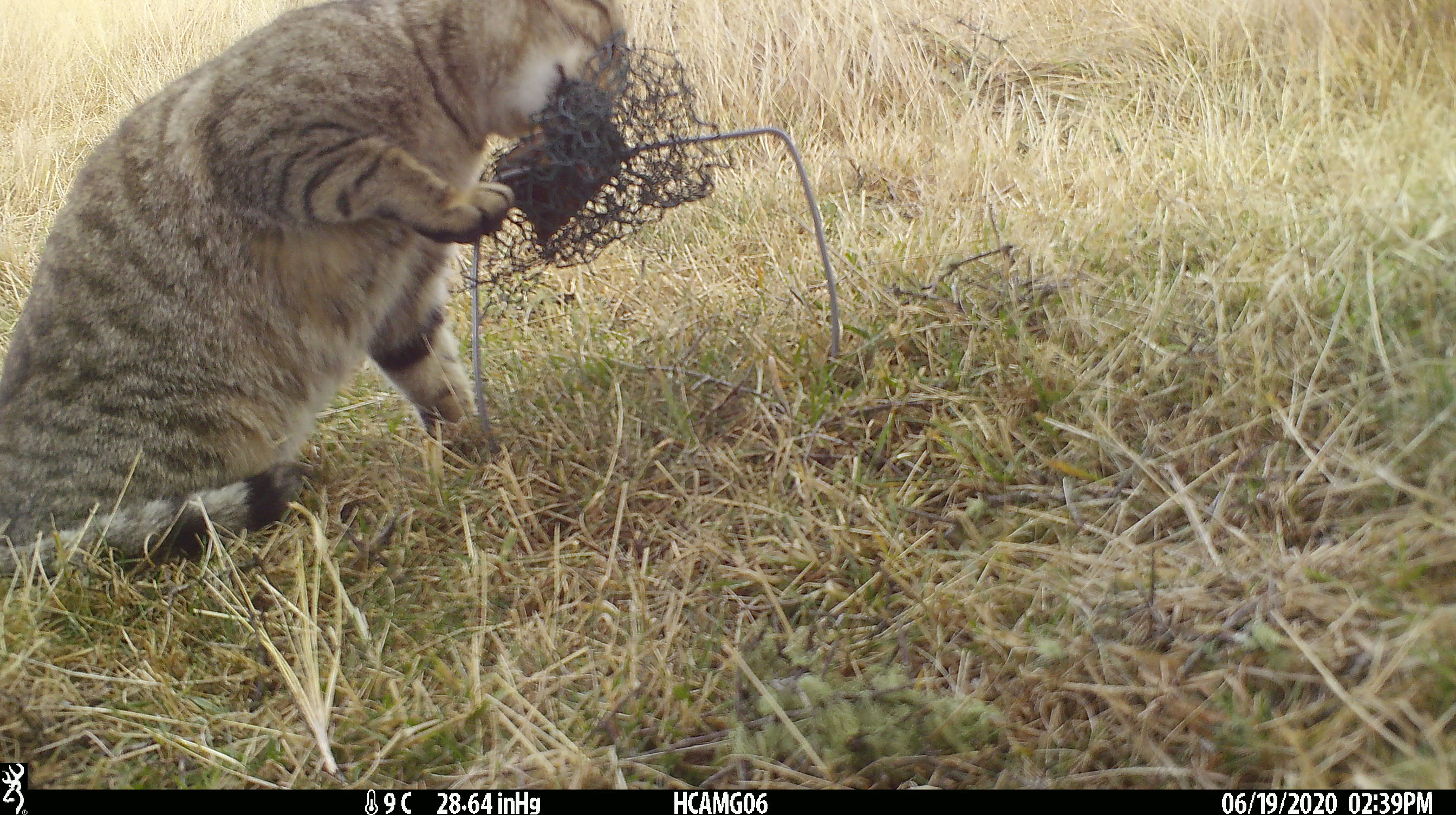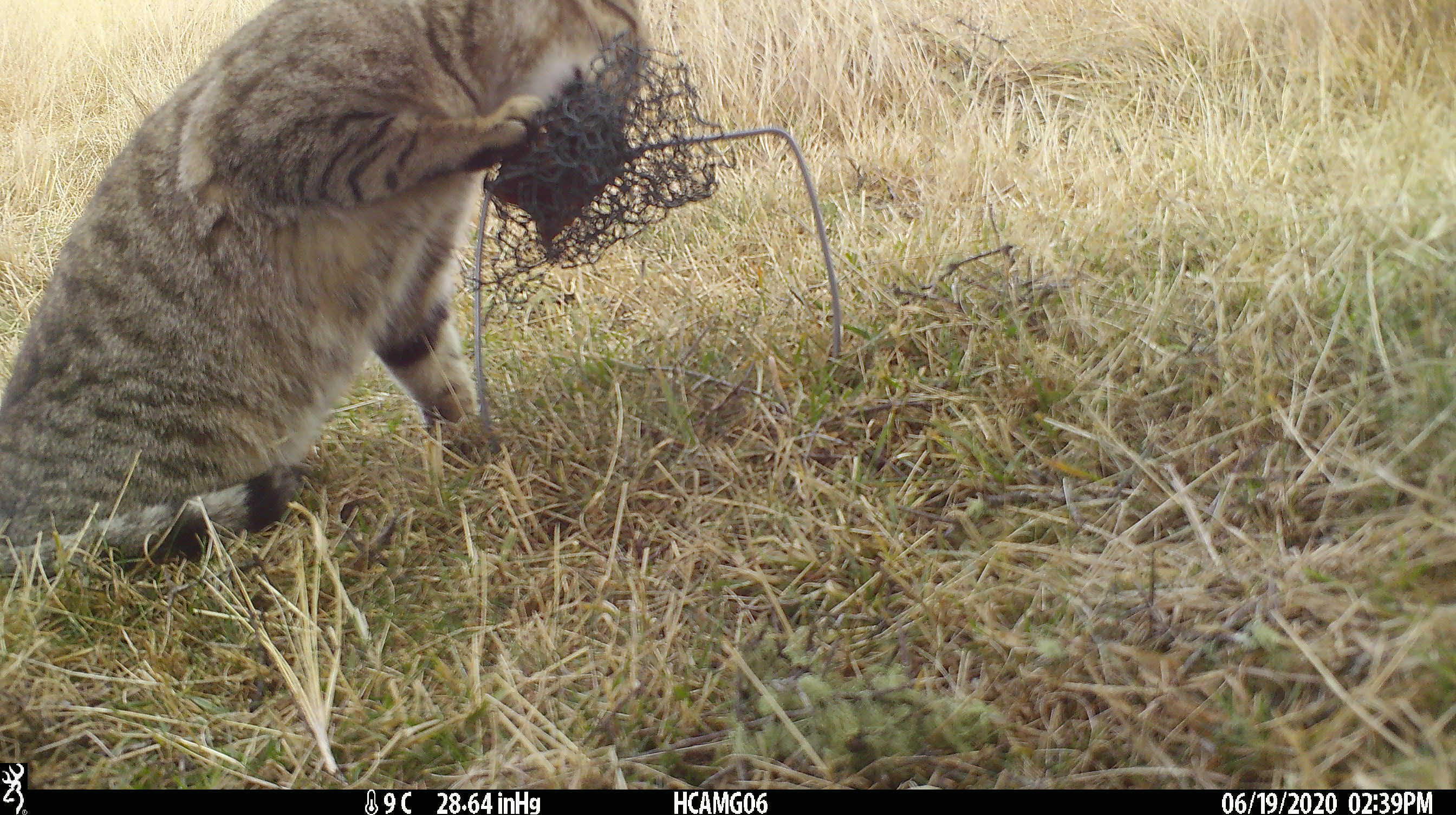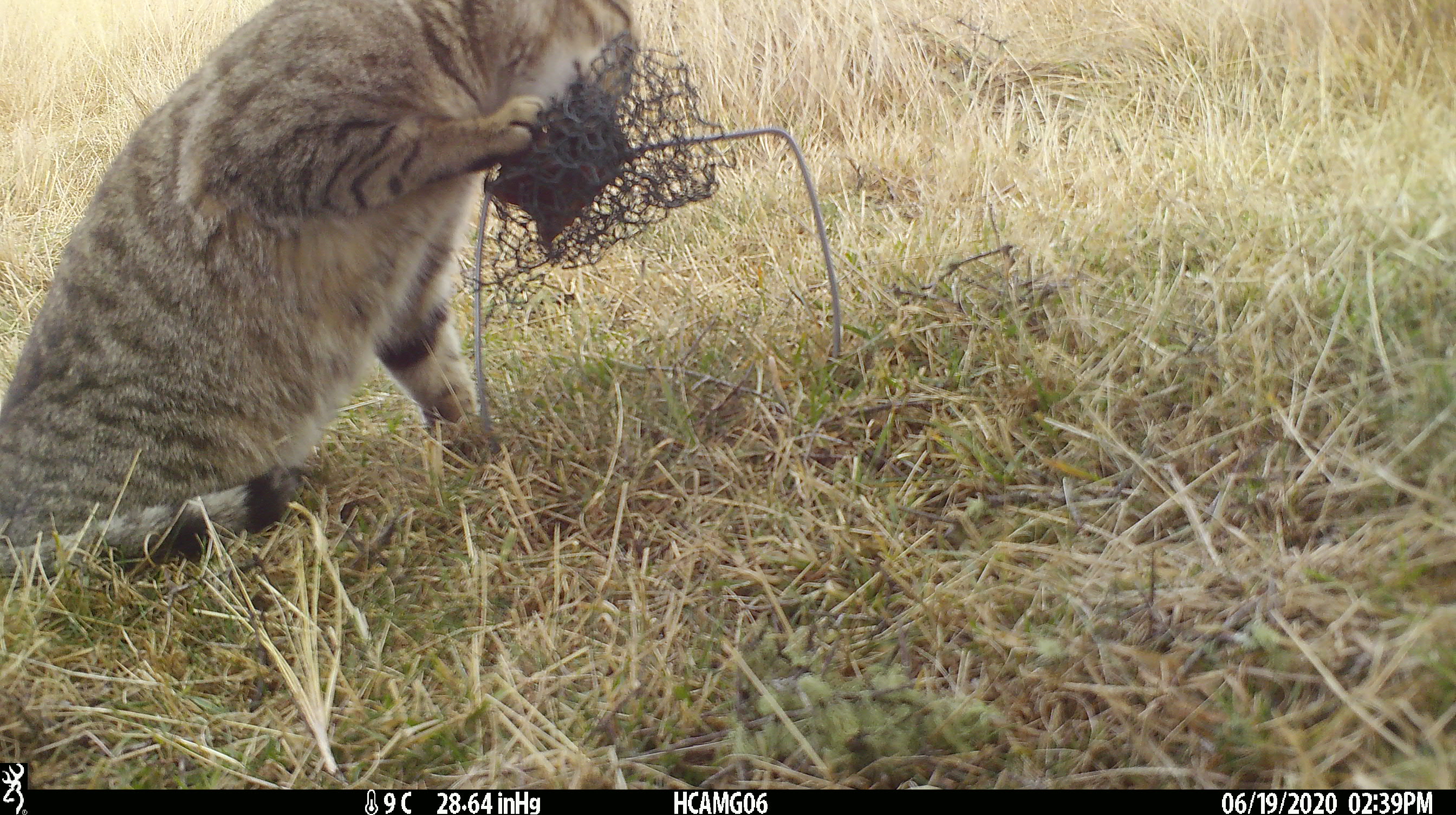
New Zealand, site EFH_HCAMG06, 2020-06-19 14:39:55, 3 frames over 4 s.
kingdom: Animalia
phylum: Chordata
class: Mammalia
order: Carnivora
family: Felidae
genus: Felis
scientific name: Felis catus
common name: domestic cat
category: cat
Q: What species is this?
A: Cat (domestic cat) (Felis catus).